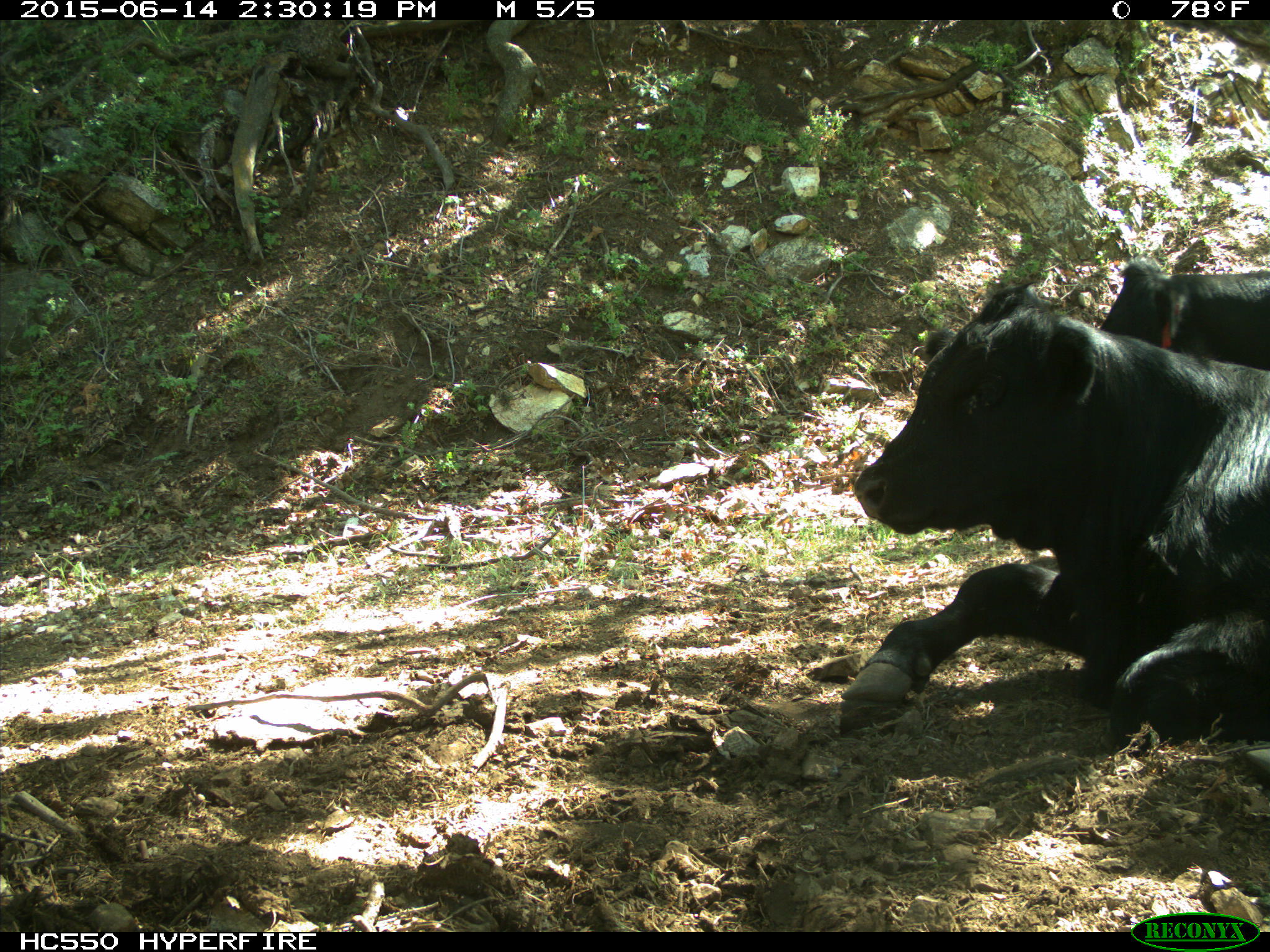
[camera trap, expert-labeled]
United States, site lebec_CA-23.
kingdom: Animalia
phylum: Chordata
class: Mammalia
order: Artiodactyla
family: Bovidae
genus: Bos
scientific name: Bos taurus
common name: domestic cow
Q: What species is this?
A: Bos taurus (domestic cow).